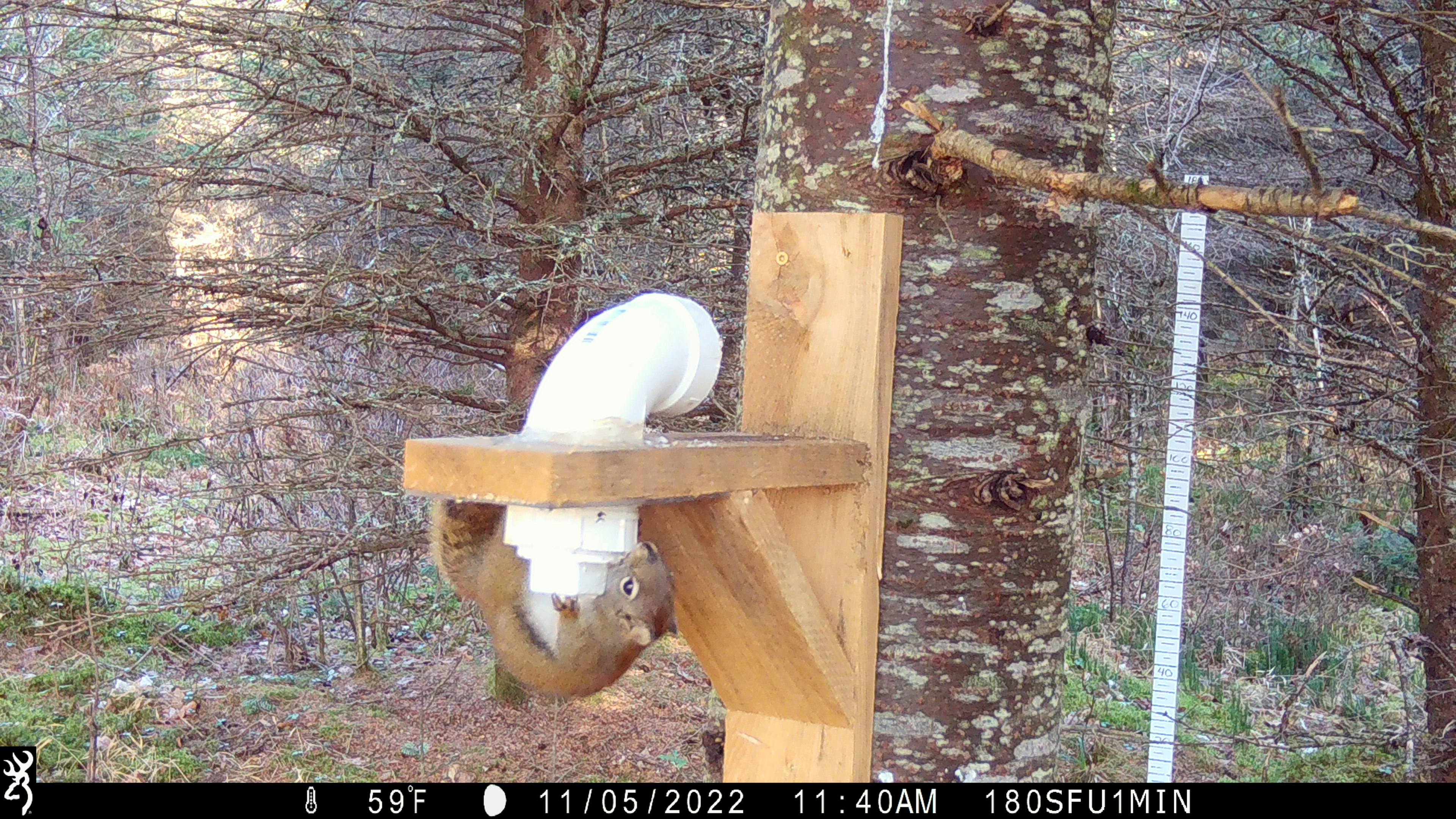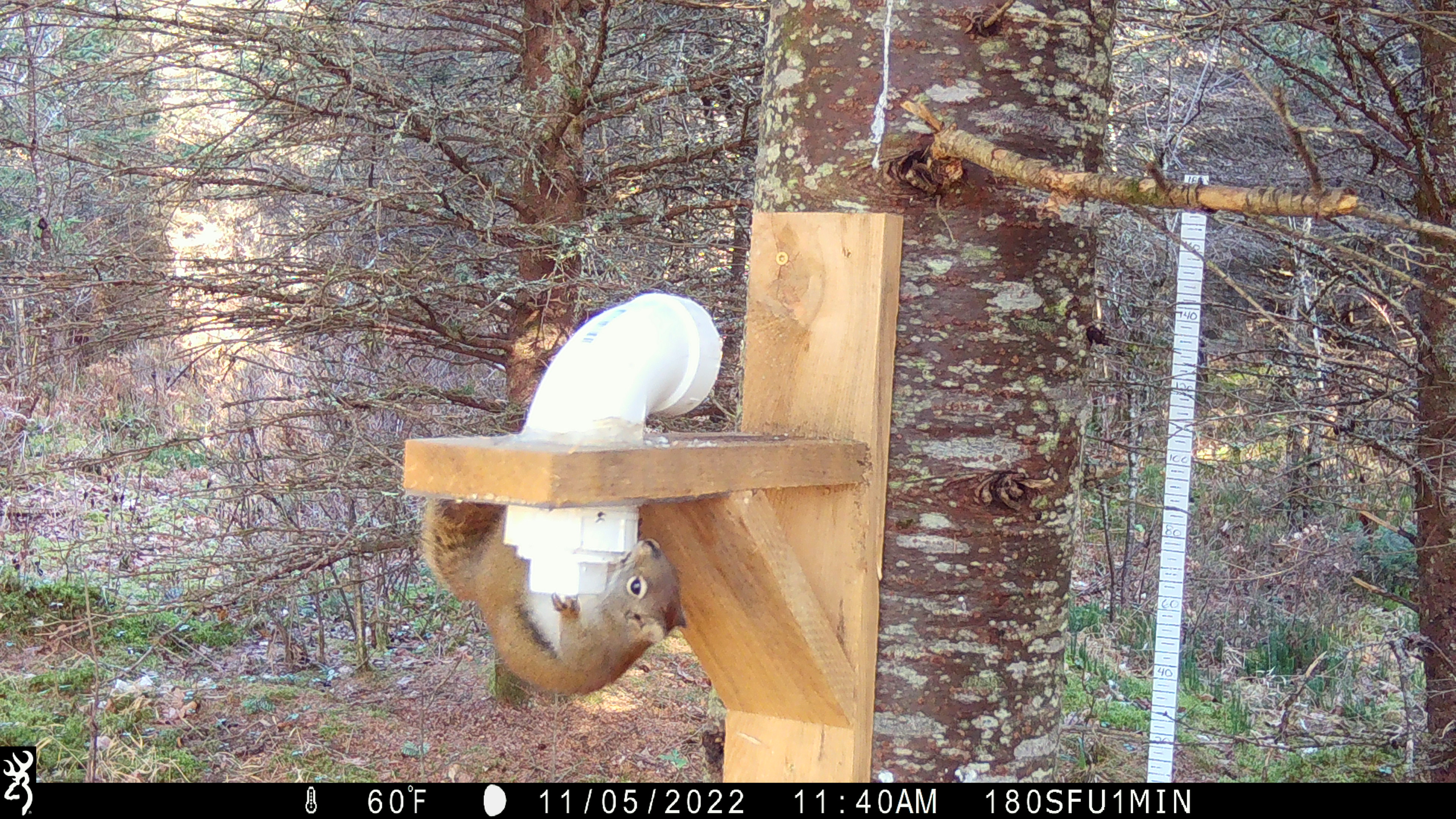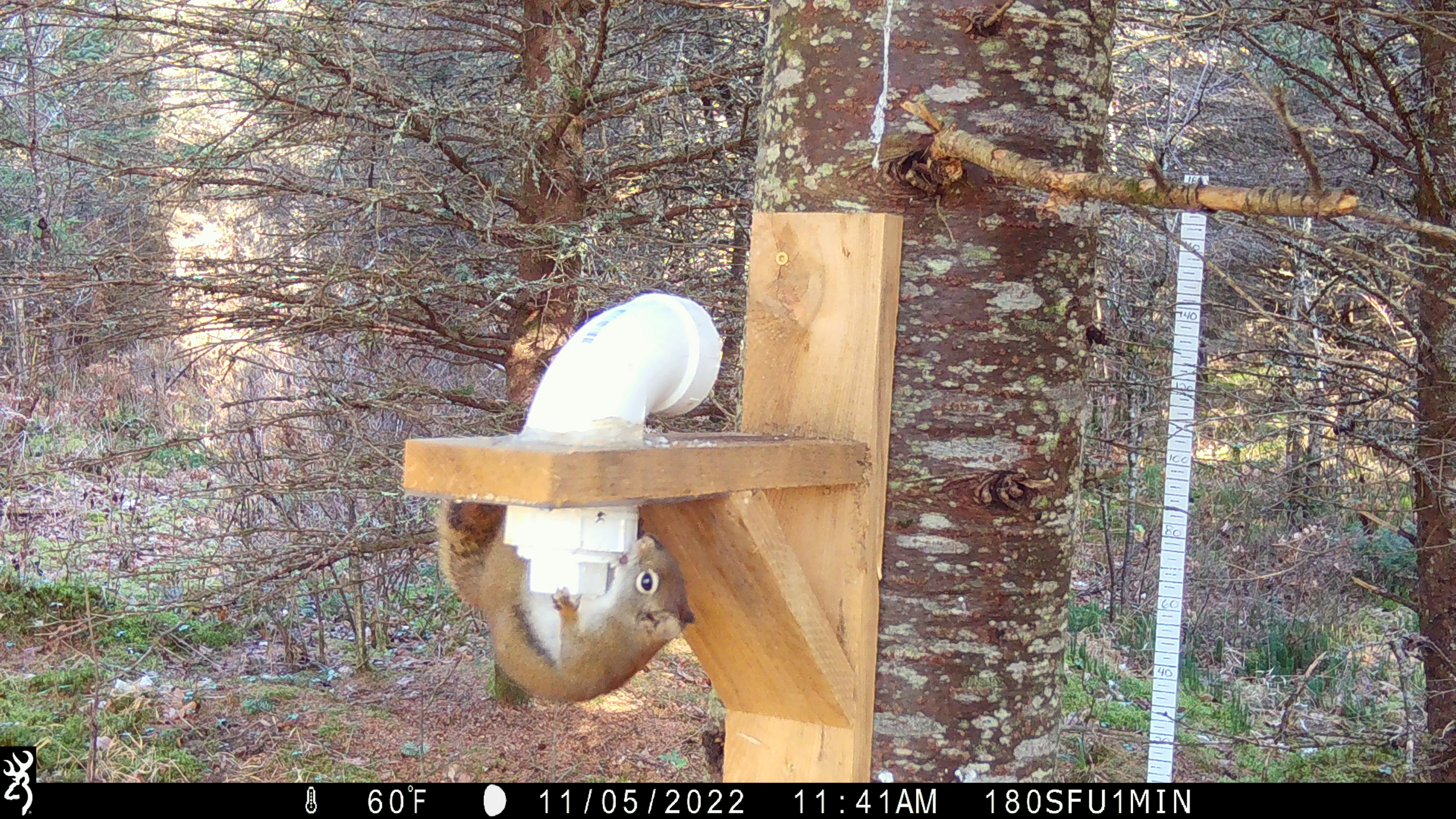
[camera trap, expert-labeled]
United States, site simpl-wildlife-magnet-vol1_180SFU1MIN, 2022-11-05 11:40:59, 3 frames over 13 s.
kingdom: Animalia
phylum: Chordata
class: Mammalia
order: Rodentia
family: Sciuridae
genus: Tamiasciurus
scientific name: Tamiasciurus hudsonicus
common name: red squirrel